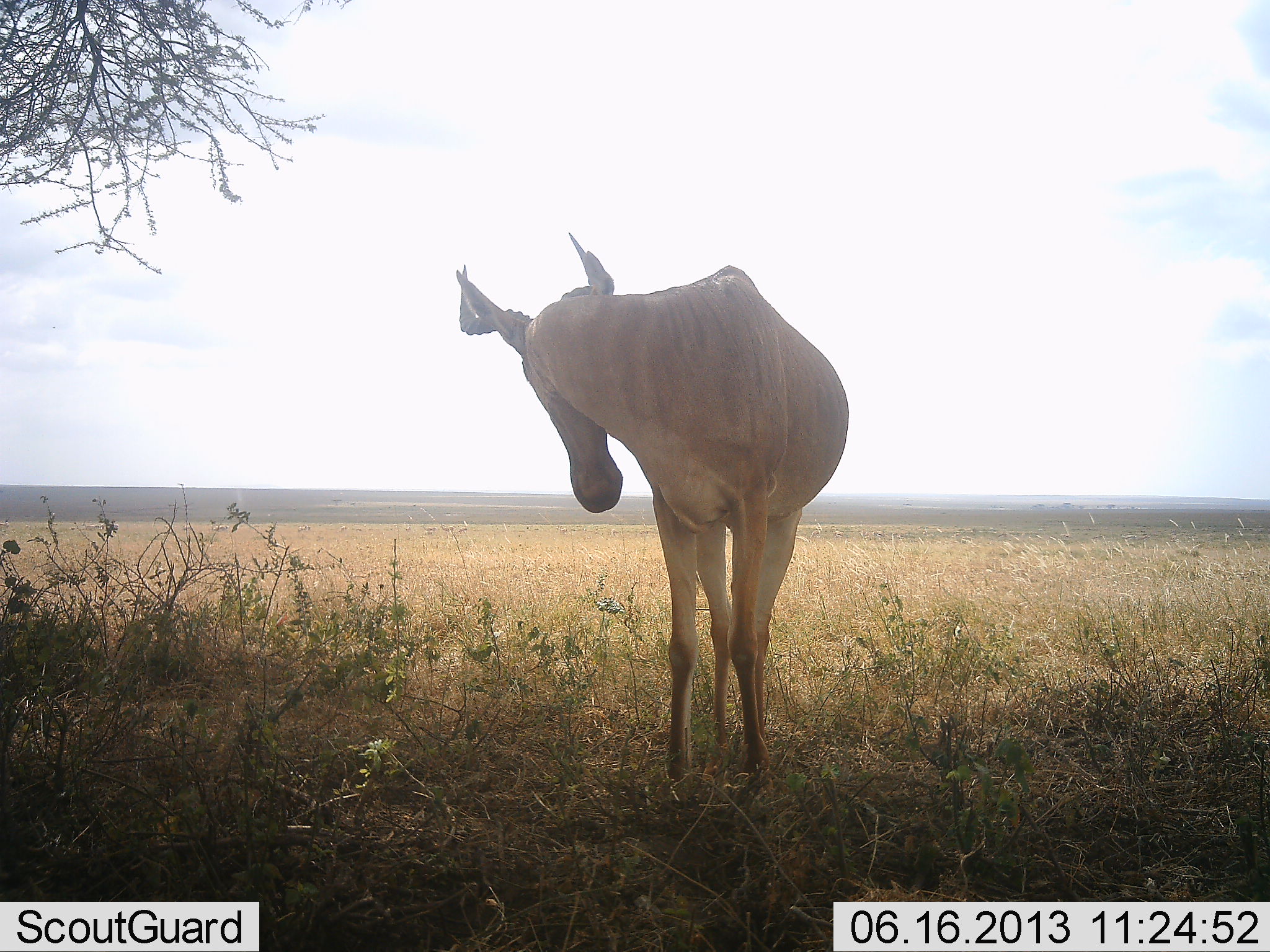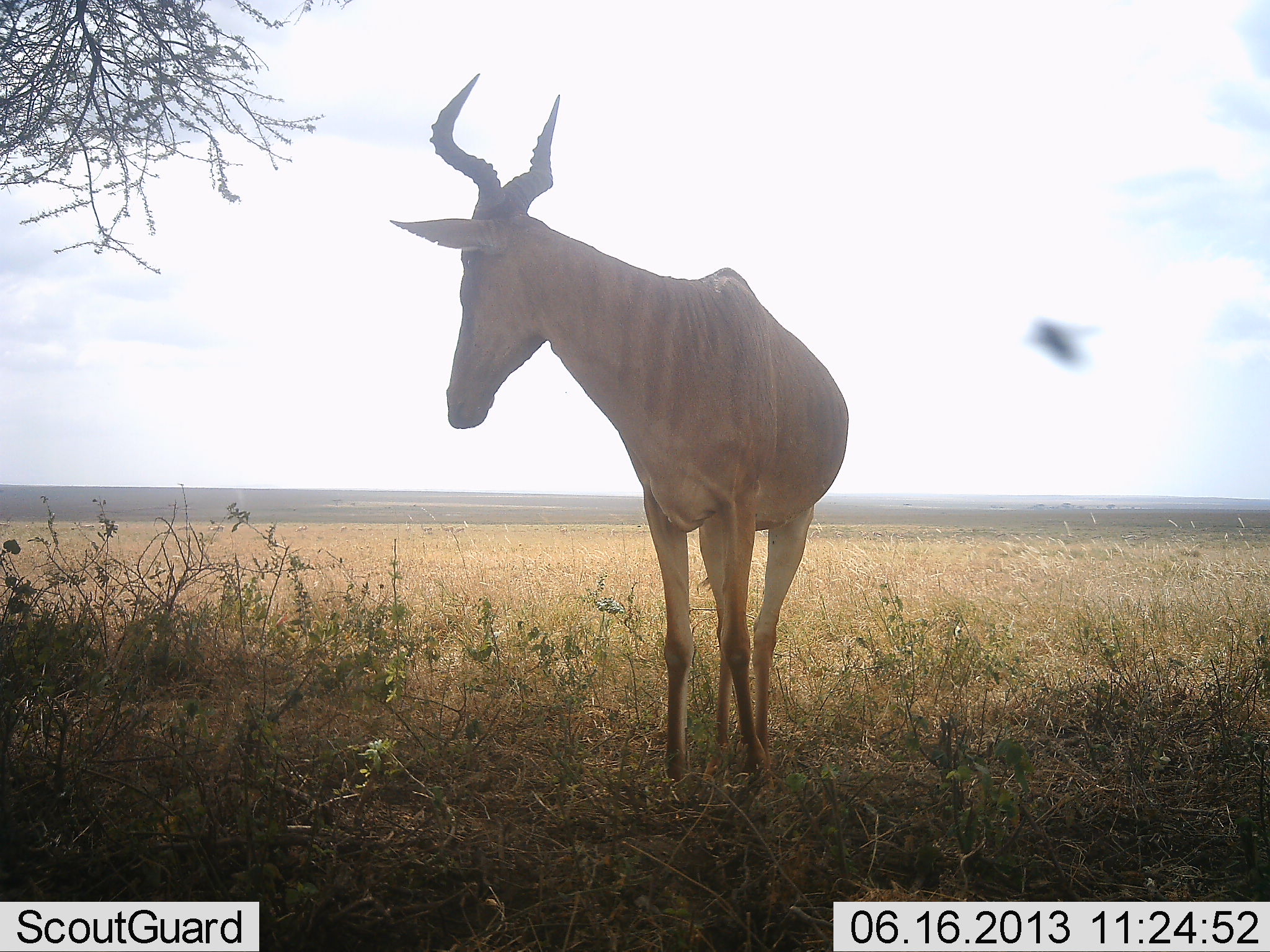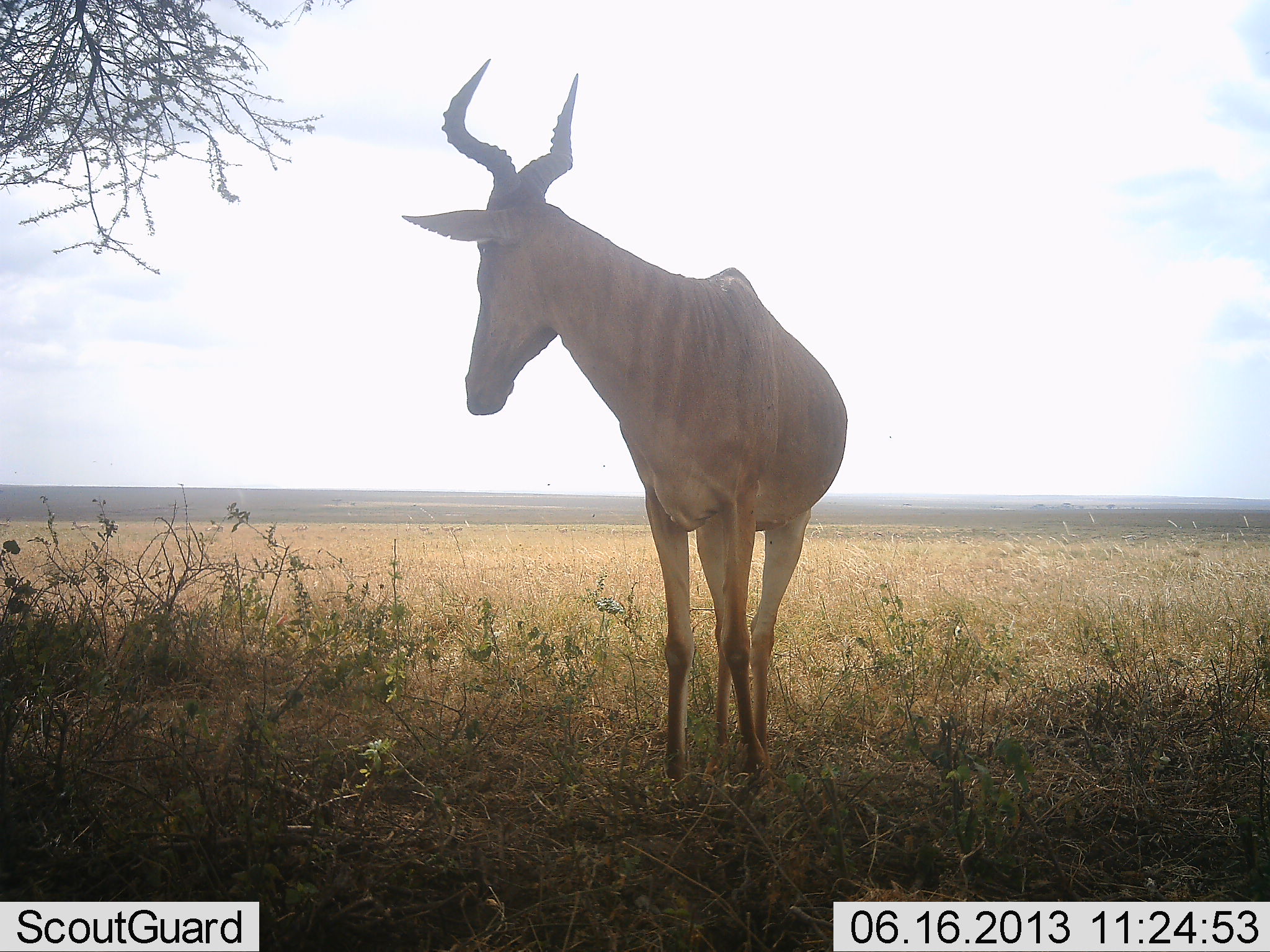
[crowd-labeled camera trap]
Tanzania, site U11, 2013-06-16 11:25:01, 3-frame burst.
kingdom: Animalia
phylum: Chordata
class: Mammalia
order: Artiodactyla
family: Bovidae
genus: Alcelaphus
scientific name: Alcelaphus buselaphus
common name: hartebeest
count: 1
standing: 100%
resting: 0%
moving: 4%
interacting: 0%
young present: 0%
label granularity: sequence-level